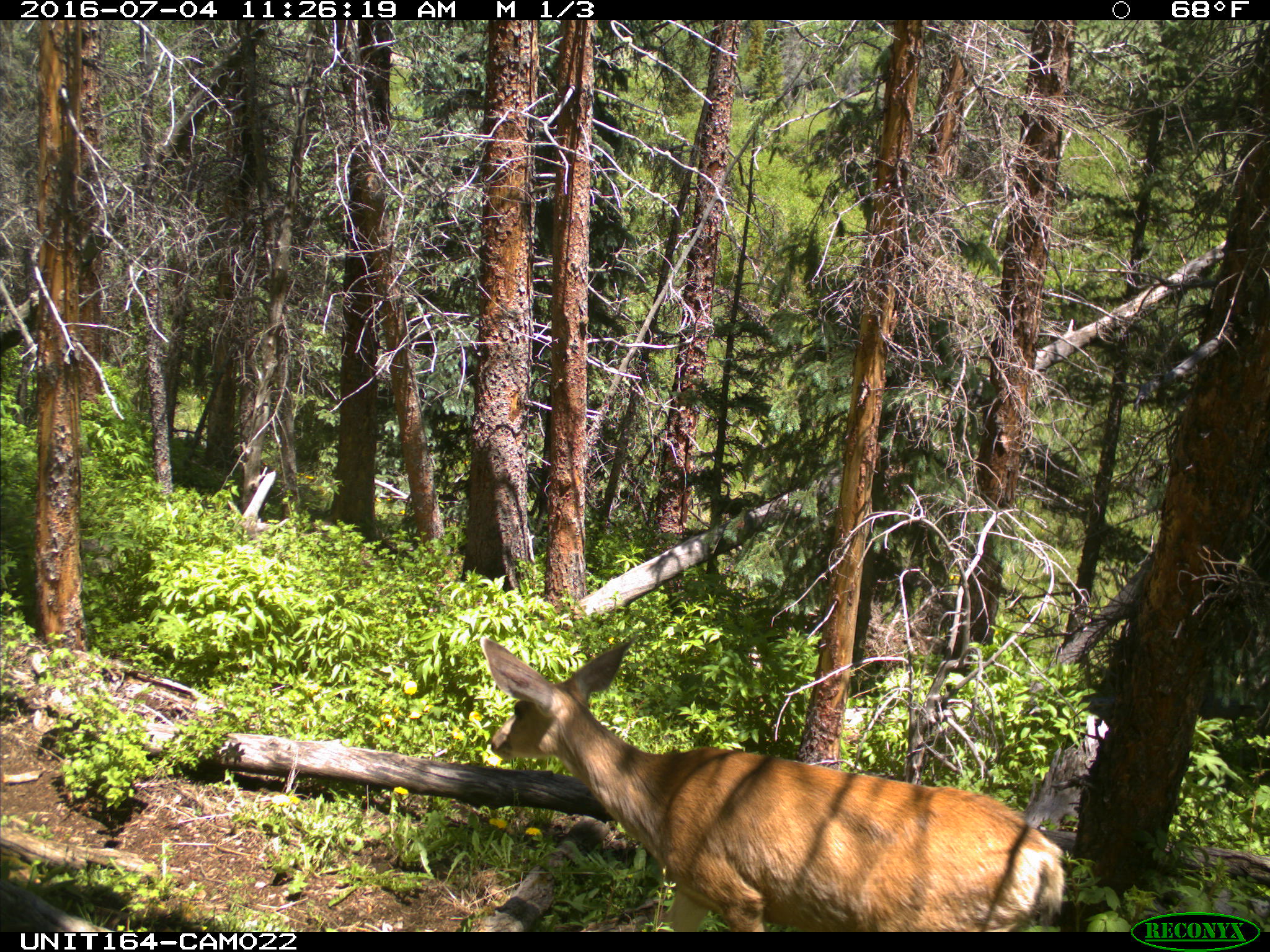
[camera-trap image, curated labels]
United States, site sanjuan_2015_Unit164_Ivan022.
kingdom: Animalia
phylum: Chordata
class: Mammalia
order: Artiodactyla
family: Cervidae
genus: Odocoileus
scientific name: Odocoileus hemionus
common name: mule deer